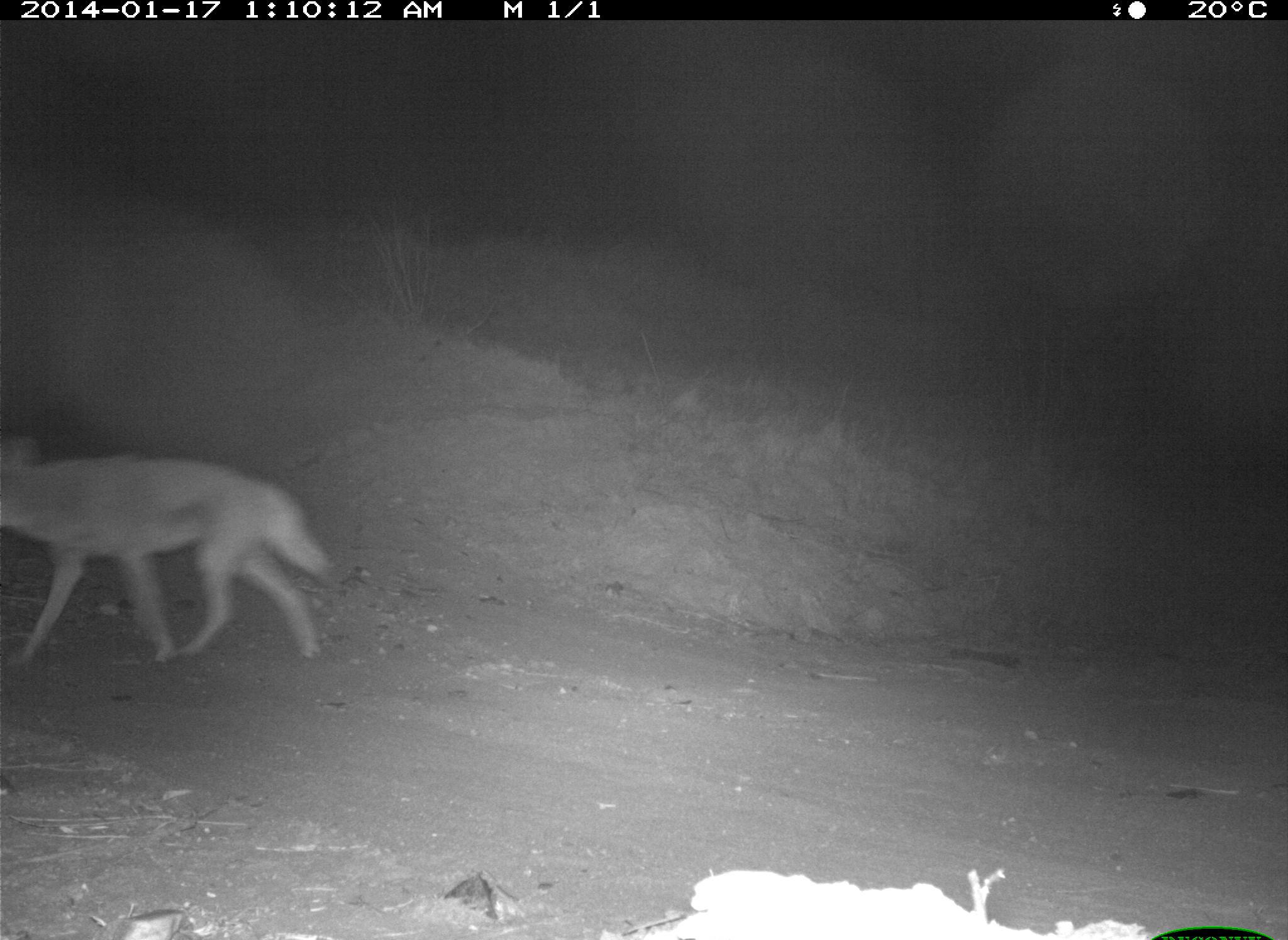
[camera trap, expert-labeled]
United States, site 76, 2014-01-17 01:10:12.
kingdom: Animalia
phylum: Chordata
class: Mammalia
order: Carnivora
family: Canidae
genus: Canis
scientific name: Canis latrans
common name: coyote